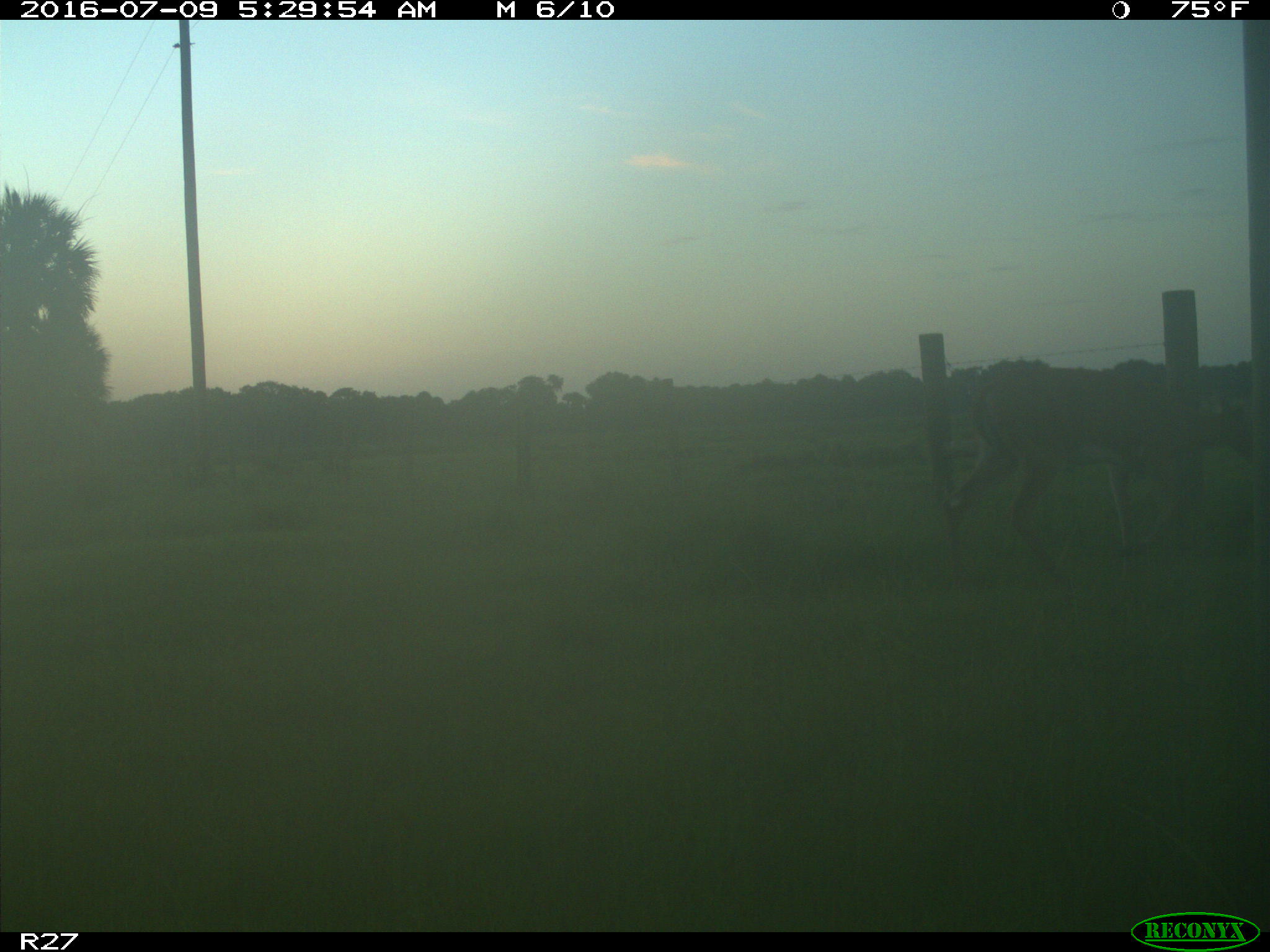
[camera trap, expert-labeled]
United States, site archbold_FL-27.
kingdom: Animalia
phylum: Chordata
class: Mammalia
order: Artiodactyla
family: Cervidae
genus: Odocoileus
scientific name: Odocoileus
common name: deer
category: unidentified deer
Unidentified deer (deer) (Odocoileus).